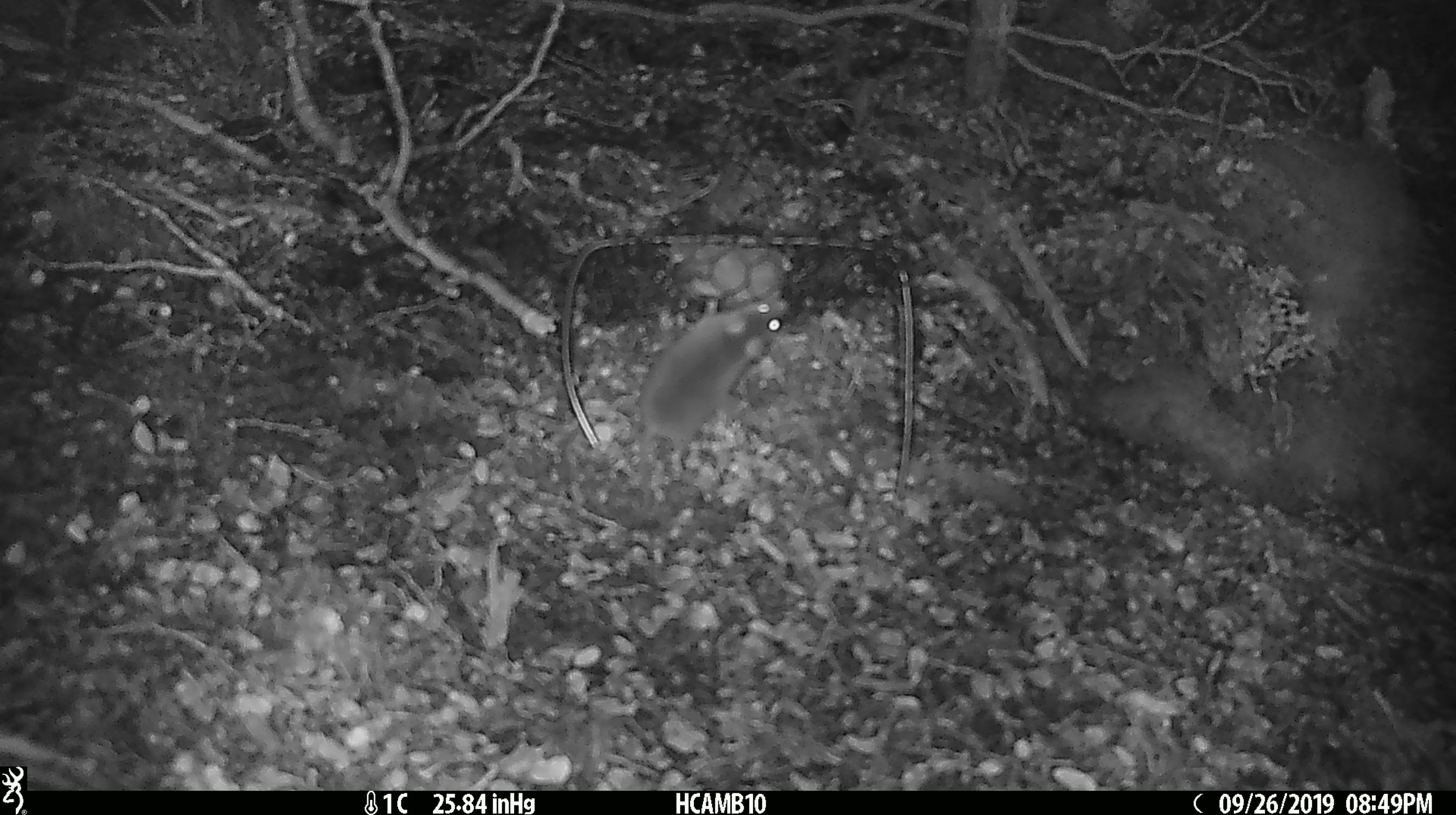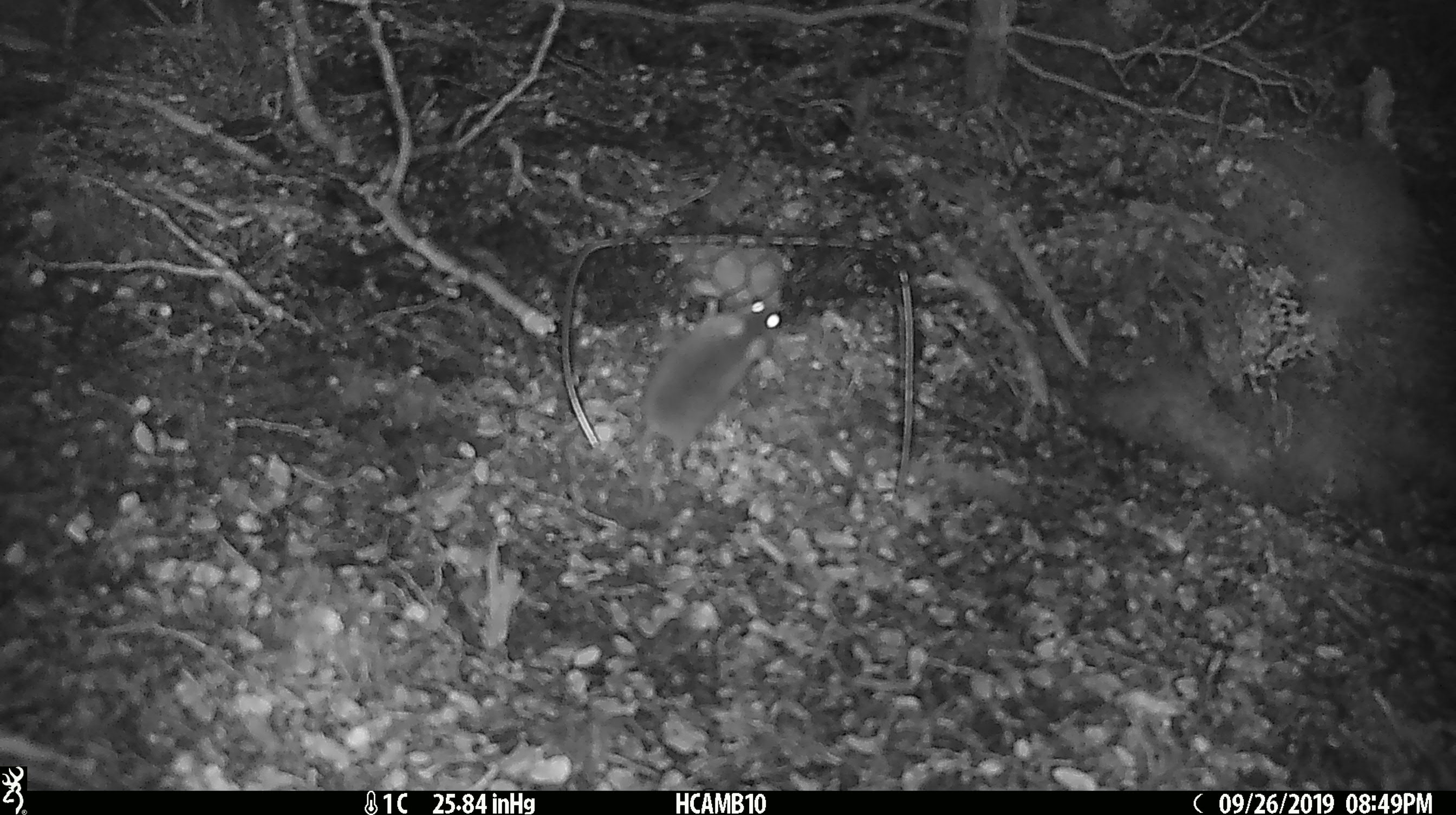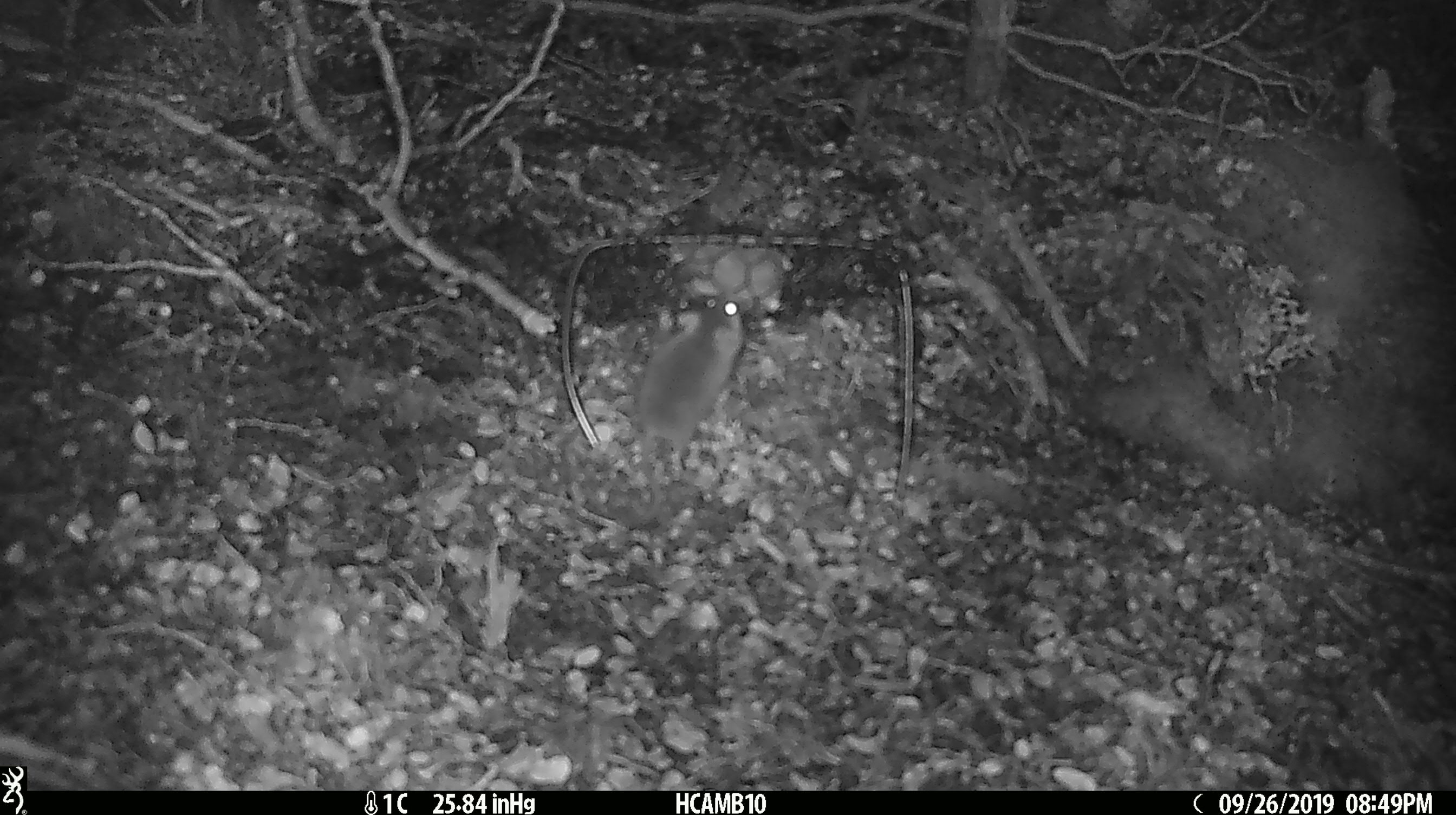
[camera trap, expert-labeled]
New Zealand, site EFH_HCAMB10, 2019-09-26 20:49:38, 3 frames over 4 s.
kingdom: Animalia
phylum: Chordata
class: Mammalia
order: Rodentia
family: Muridae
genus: Mus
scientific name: Mus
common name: mouse